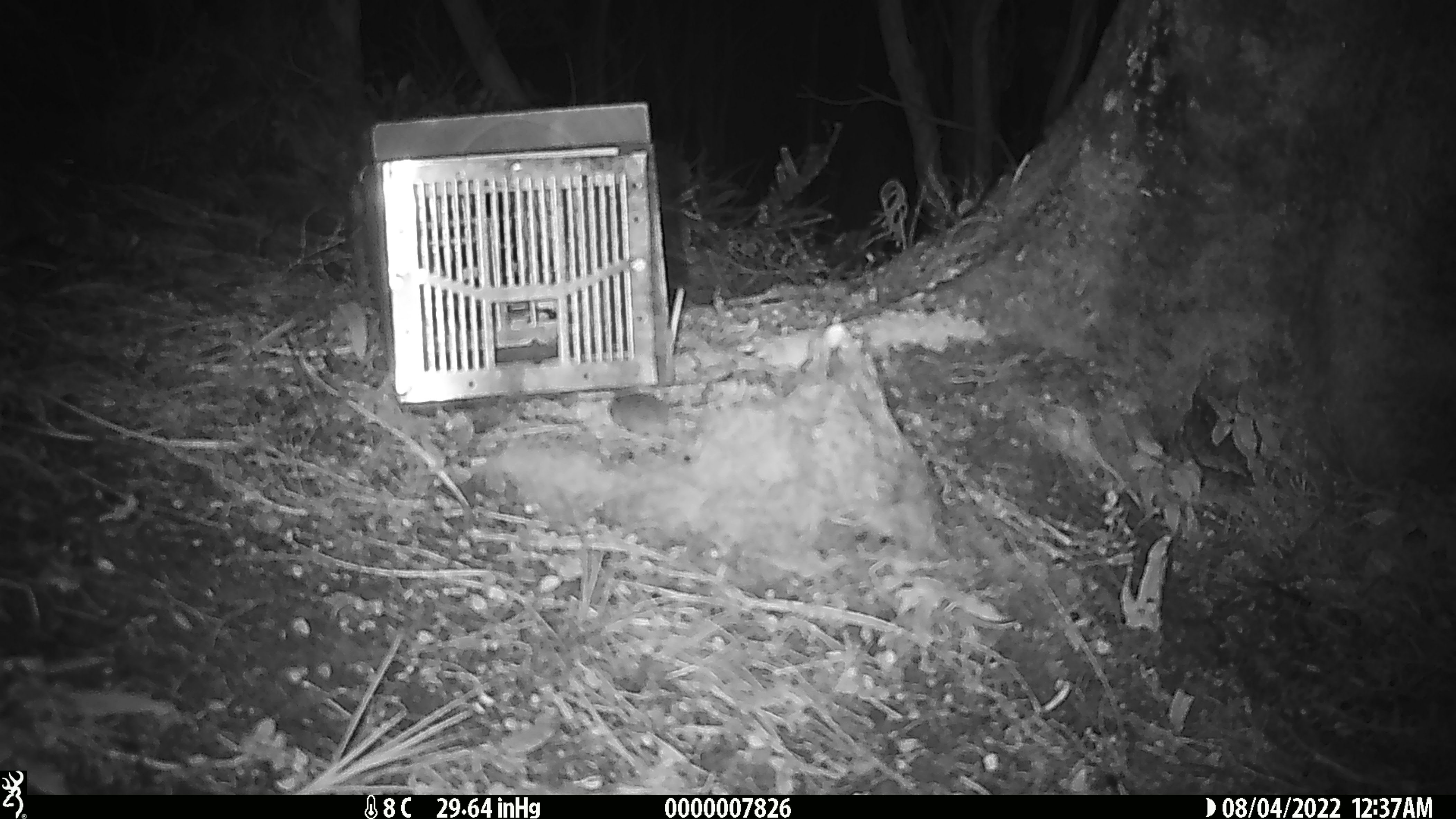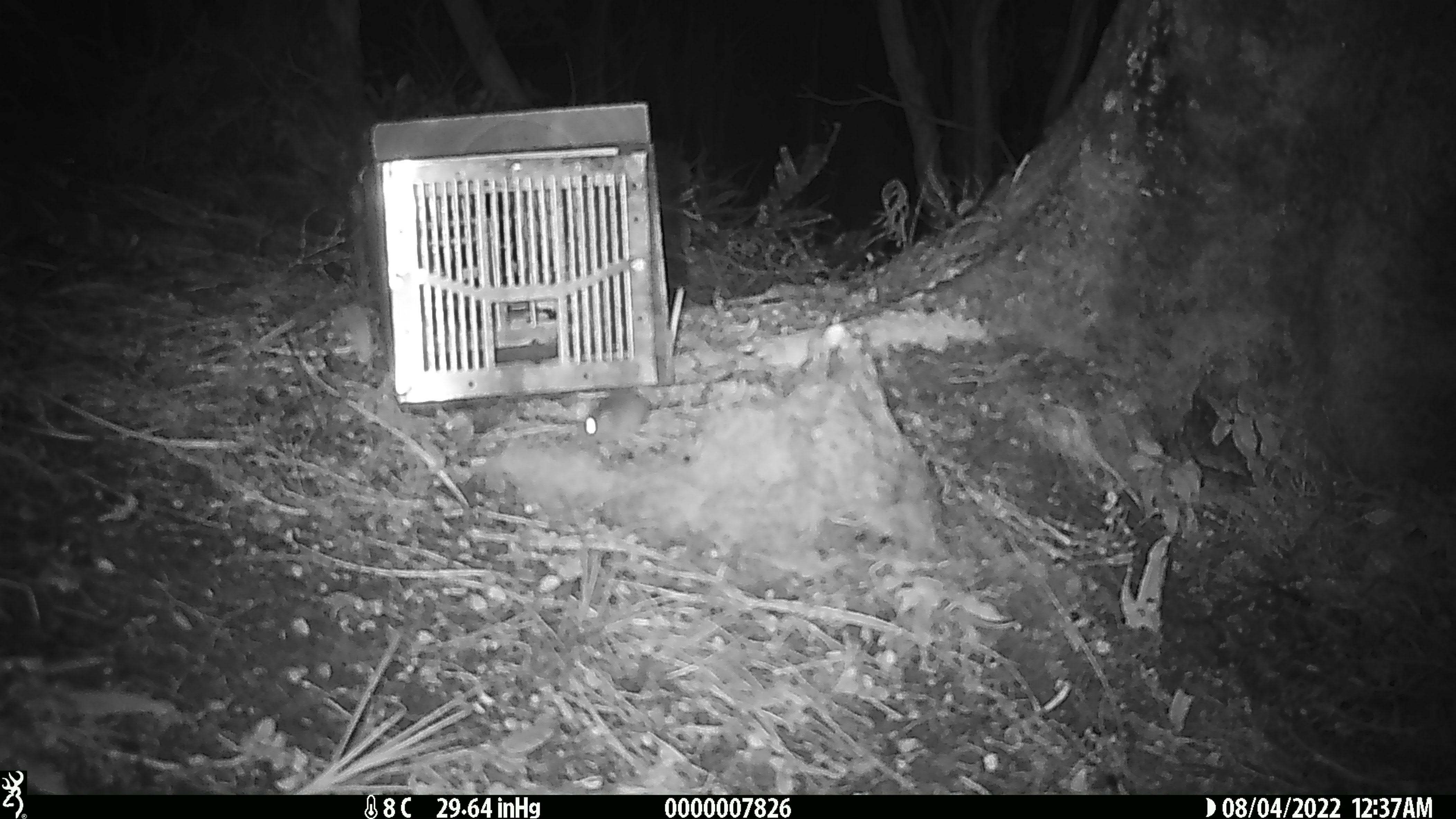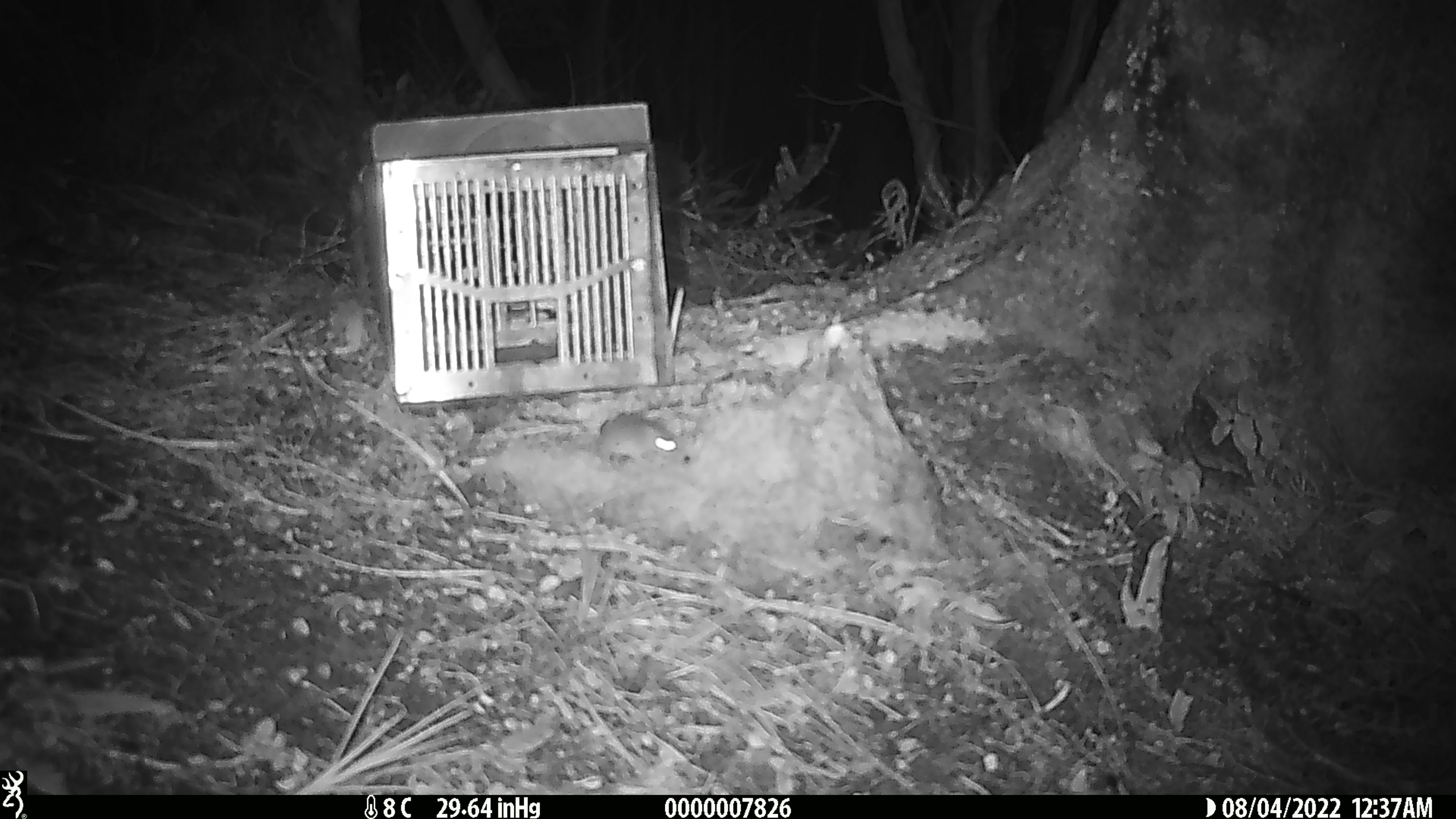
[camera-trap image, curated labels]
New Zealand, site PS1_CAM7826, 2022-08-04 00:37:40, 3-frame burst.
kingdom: Animalia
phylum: Chordata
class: Mammalia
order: Rodentia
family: Muridae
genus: Mus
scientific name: Mus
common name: mouse